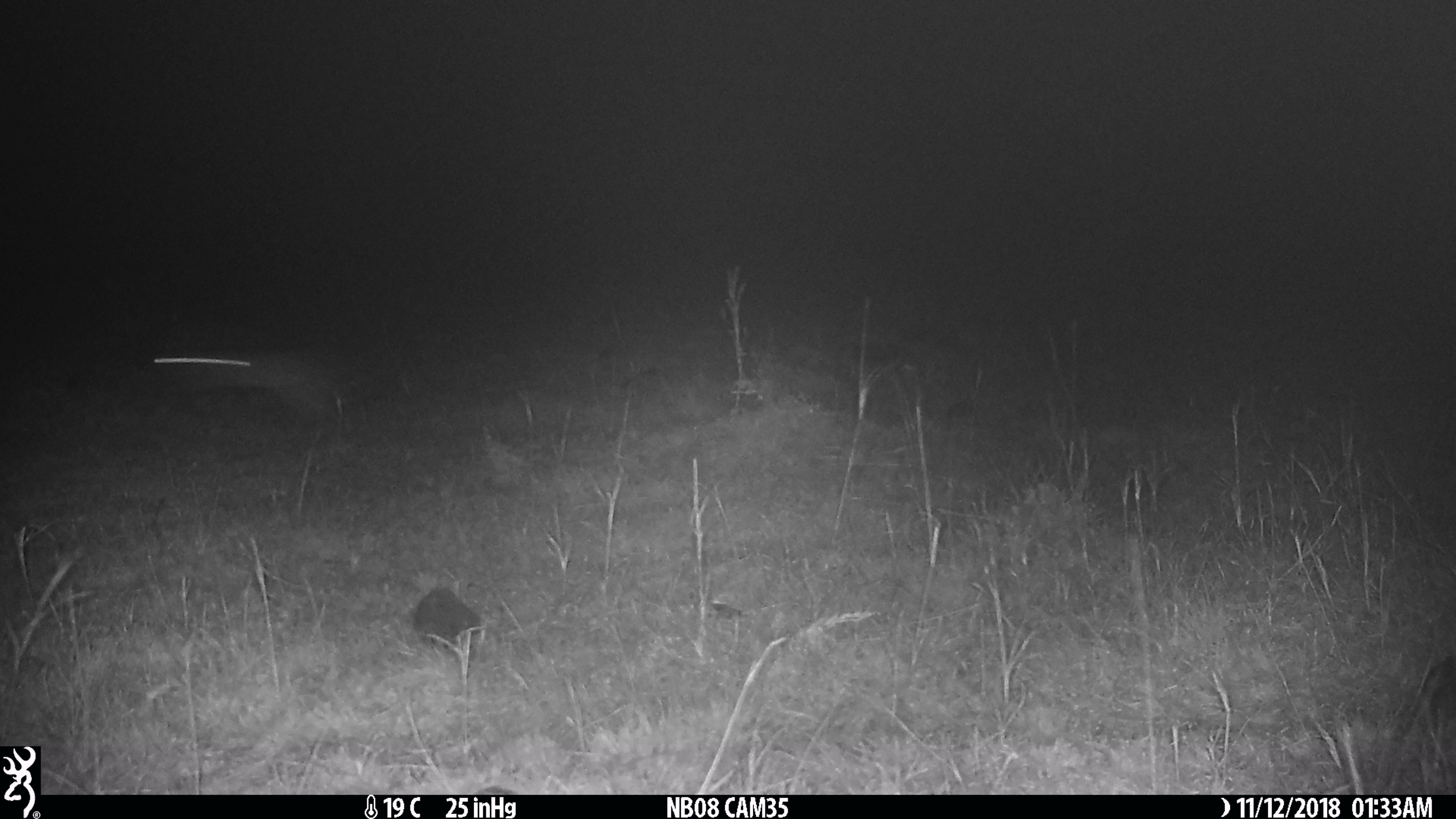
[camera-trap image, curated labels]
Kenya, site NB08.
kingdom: Animalia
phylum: Chordata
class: Mammalia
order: Lagomorpha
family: Leporidae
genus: Lepus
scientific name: Lepus capensis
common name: cape hare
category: hare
Hare (cape hare) (Lepus capensis).